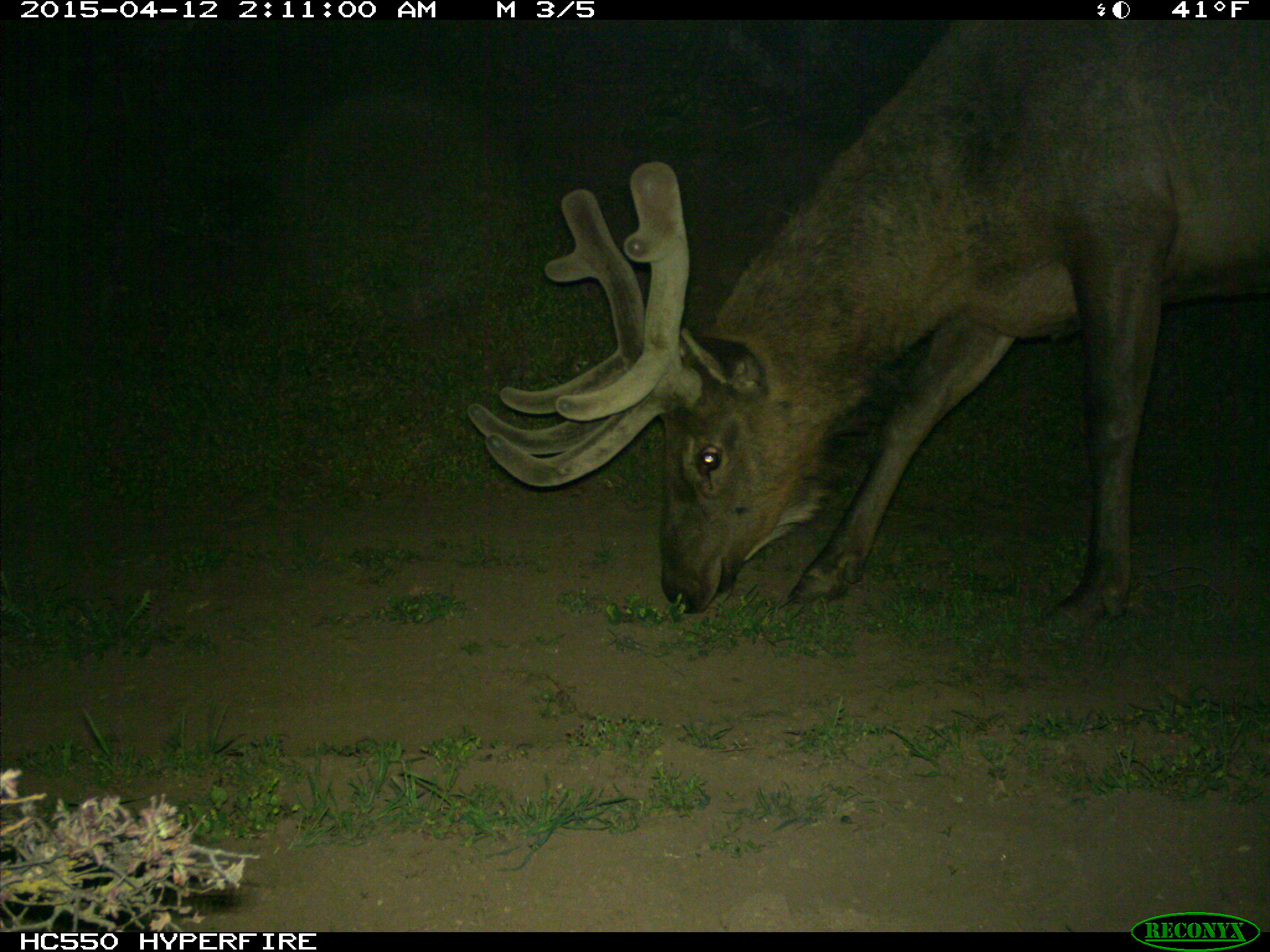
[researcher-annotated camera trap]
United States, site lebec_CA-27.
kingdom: Animalia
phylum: Chordata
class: Mammalia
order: Artiodactyla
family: Cervidae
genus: Cervus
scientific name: Cervus canadensis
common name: elk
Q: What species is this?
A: Cervus canadensis (elk).